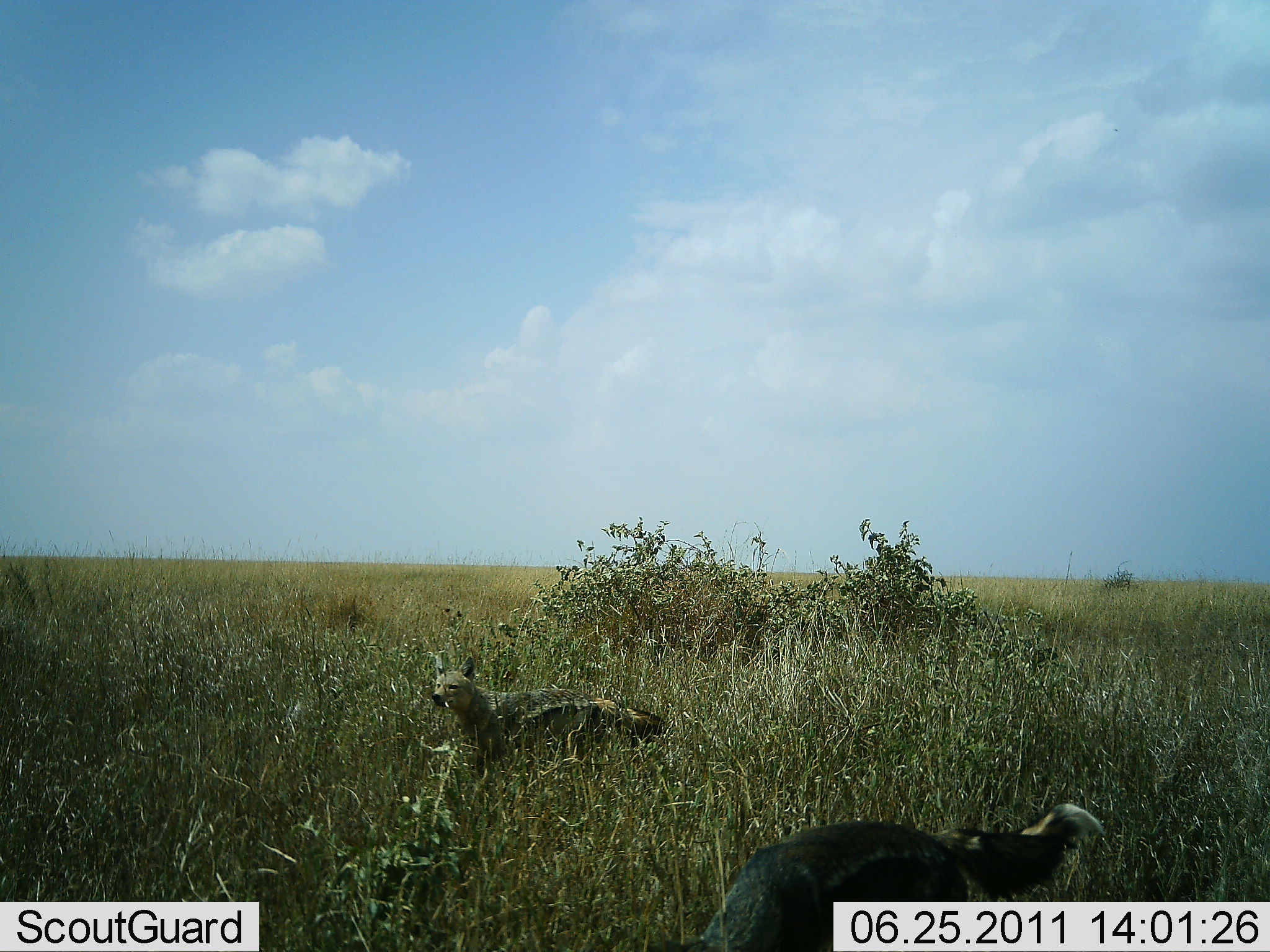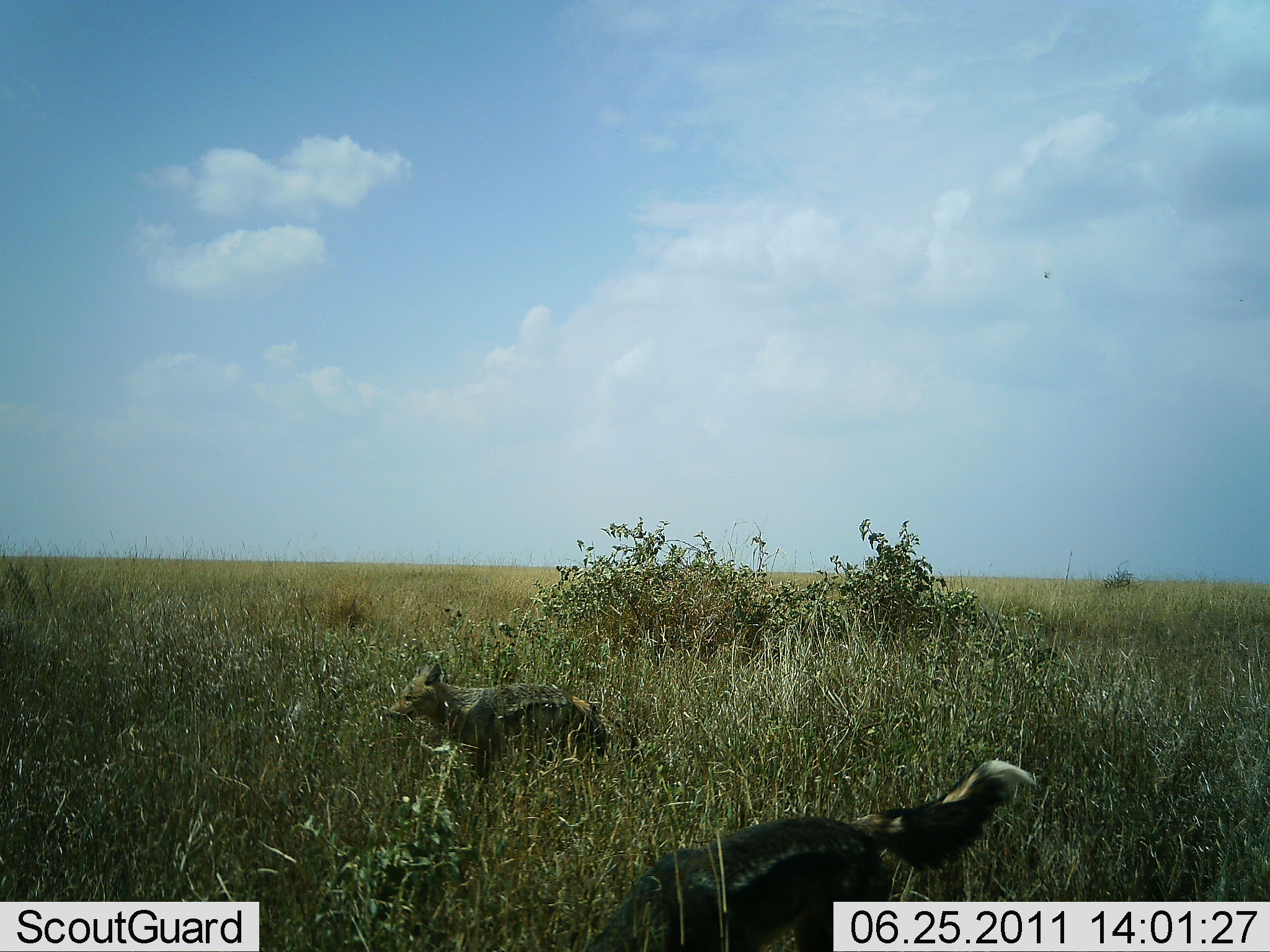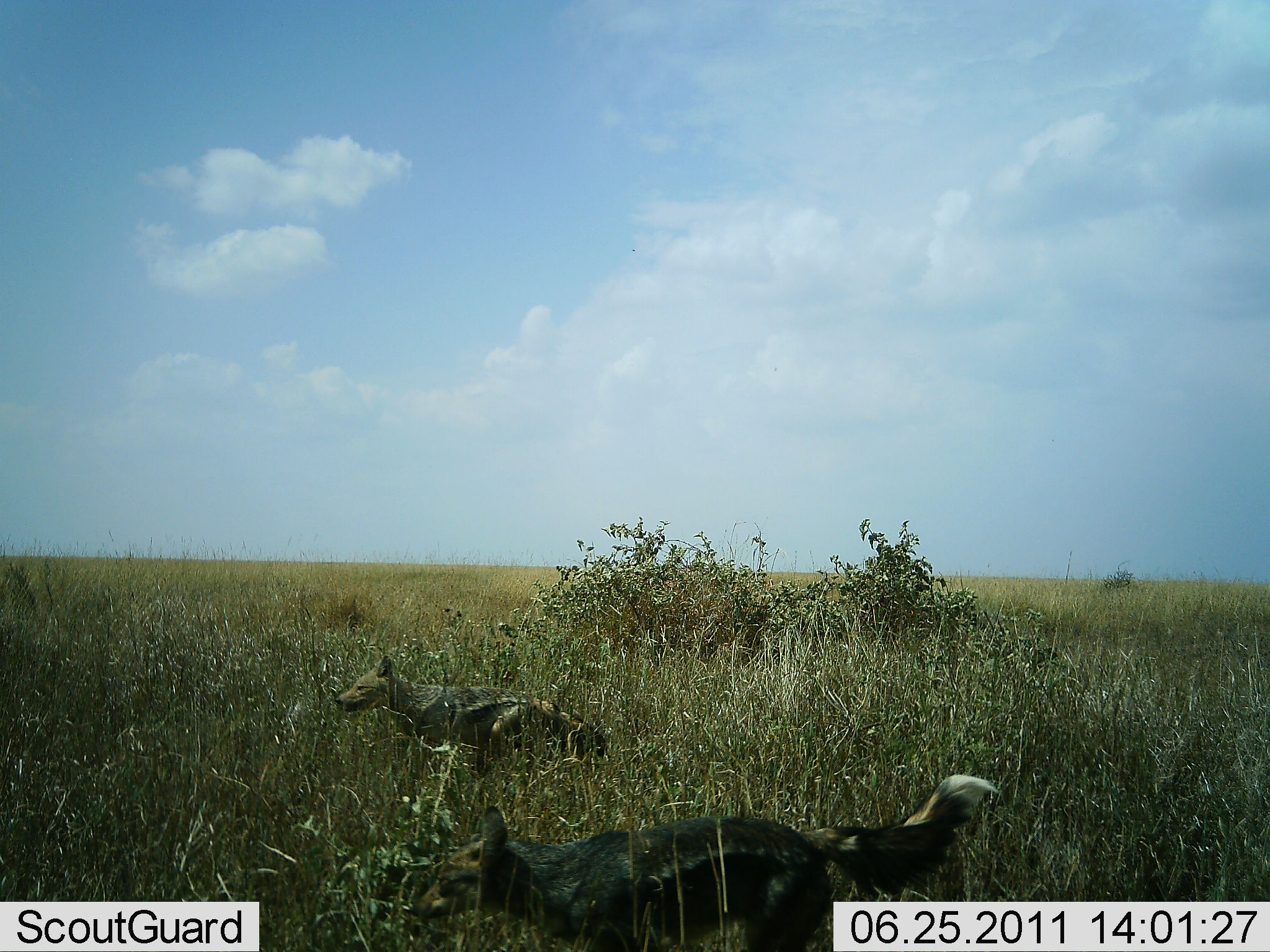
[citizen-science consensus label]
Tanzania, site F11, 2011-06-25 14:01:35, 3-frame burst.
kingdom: Animalia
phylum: Chordata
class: Mammalia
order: Carnivora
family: Canidae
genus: Lupulella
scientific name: Lupulella mesomelas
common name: black-backed jackal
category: jackal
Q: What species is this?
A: Jackal (black-backed jackal) (Lupulella mesomelas).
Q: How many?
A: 2.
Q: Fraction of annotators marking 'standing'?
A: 0%.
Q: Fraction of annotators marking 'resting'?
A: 0%.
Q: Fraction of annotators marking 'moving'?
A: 100%.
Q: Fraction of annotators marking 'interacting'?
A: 0%.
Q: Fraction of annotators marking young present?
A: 0%.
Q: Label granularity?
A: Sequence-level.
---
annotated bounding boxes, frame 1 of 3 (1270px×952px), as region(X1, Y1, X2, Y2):
animal: region(662, 803, 1112, 952); region(431, 650, 679, 782)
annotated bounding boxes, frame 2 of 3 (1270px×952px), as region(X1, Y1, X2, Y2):
animal: region(578, 759, 1040, 952); region(384, 656, 644, 786)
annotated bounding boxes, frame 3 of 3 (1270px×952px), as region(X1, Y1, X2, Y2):
animal: region(398, 773, 1000, 952); region(334, 651, 610, 782)